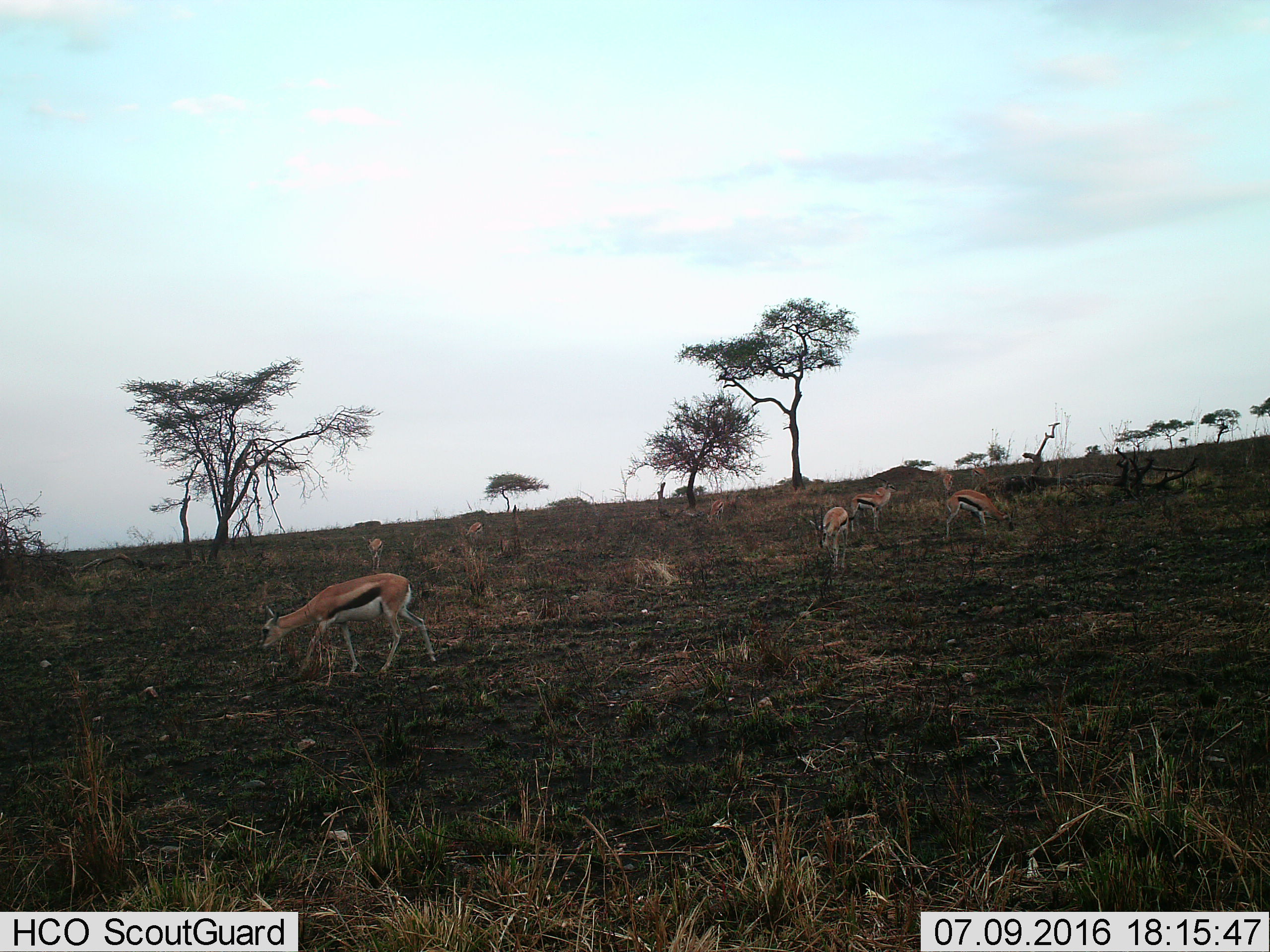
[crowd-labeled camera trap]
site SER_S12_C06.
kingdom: Animalia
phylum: Chordata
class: Mammalia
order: Artiodactyla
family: Bovidae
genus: Eudorcas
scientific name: Eudorcas thomsonii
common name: thomson's gazelle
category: gazellethomsons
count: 8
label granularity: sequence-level